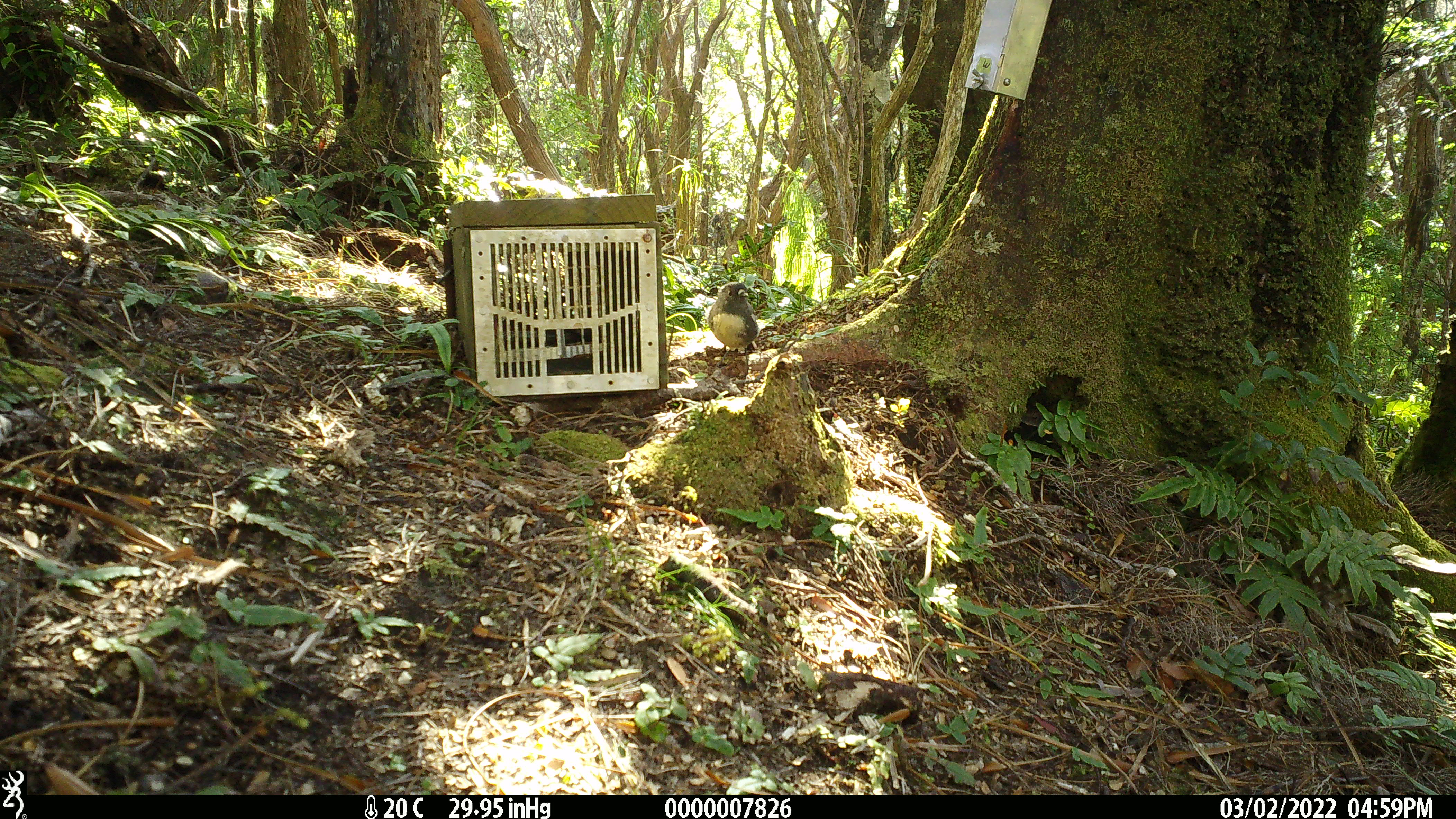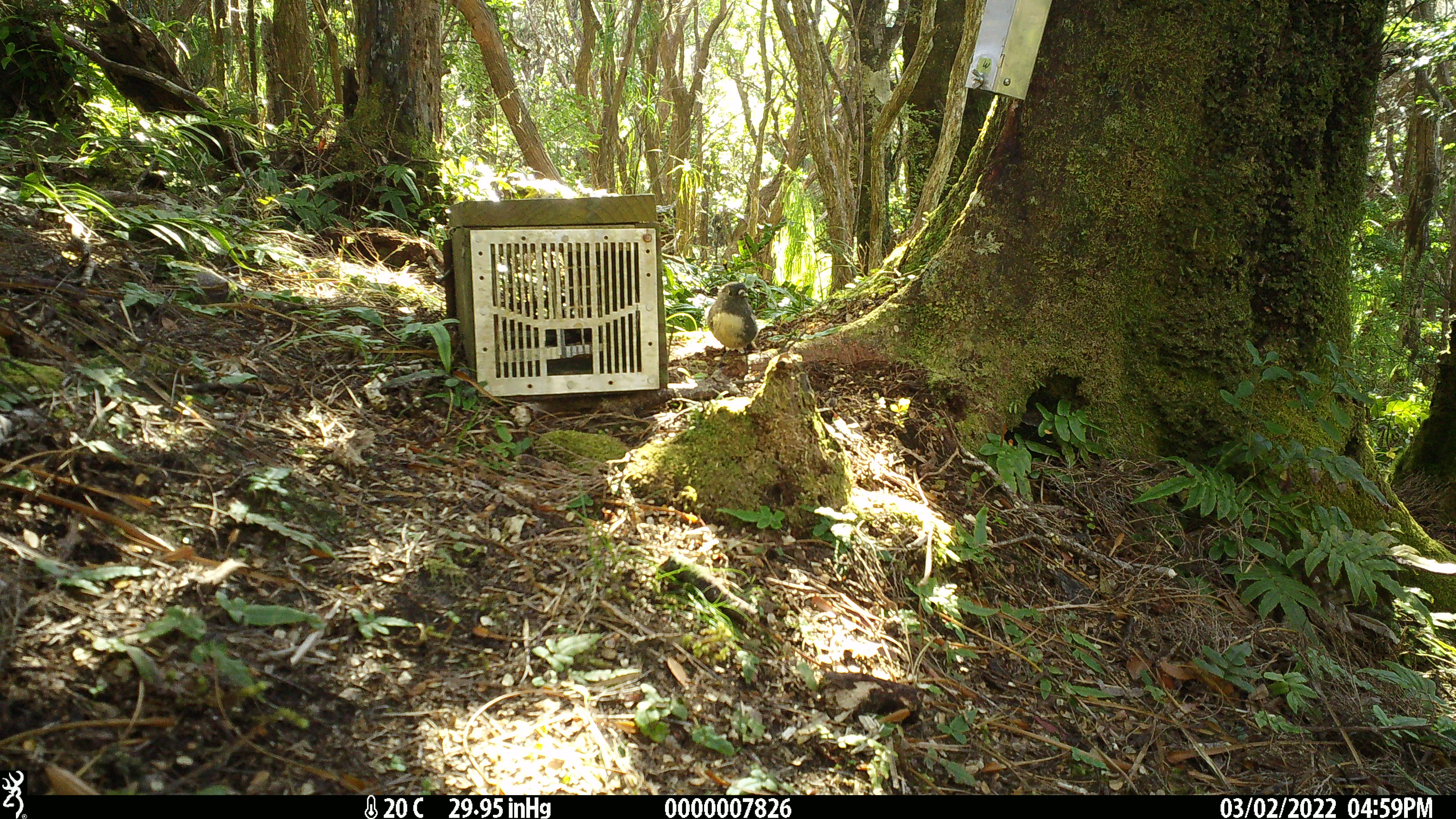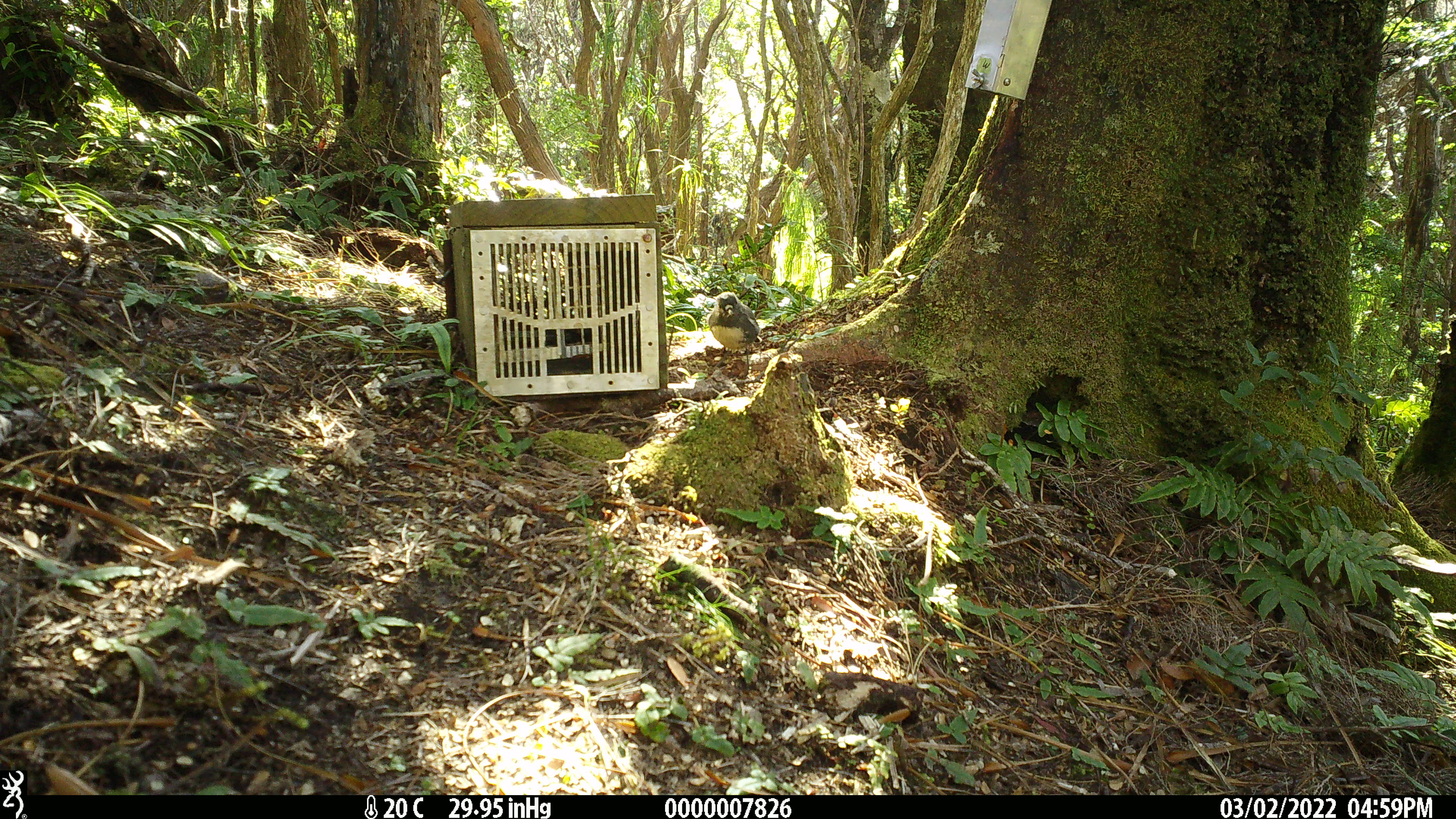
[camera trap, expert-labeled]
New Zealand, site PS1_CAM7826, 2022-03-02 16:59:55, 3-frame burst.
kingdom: Animalia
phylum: Chordata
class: Aves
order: Passeriformes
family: Petroicidae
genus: Petroica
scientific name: Petroica australis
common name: new zealand robin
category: robin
Robin (new zealand robin) (Petroica australis).